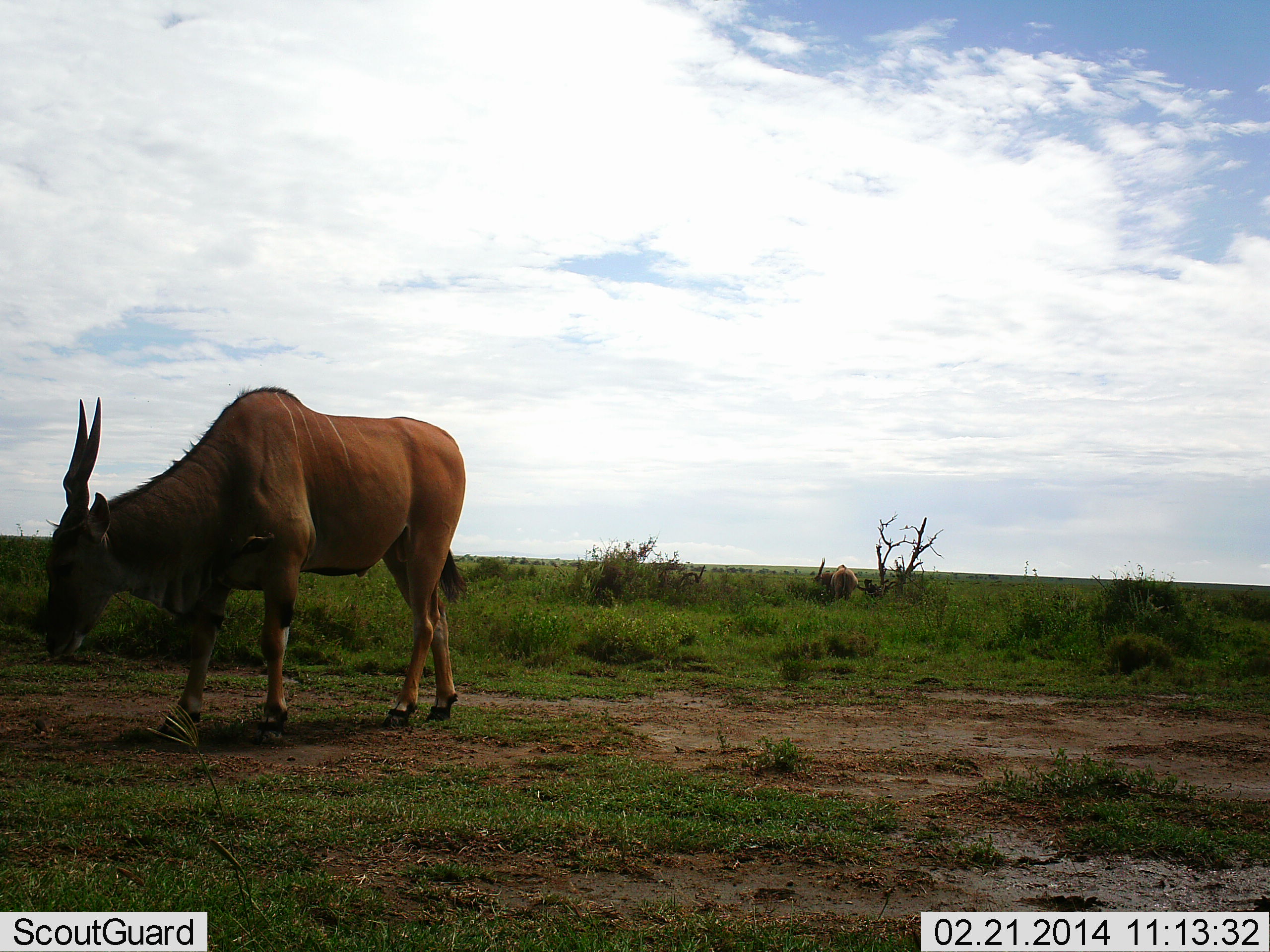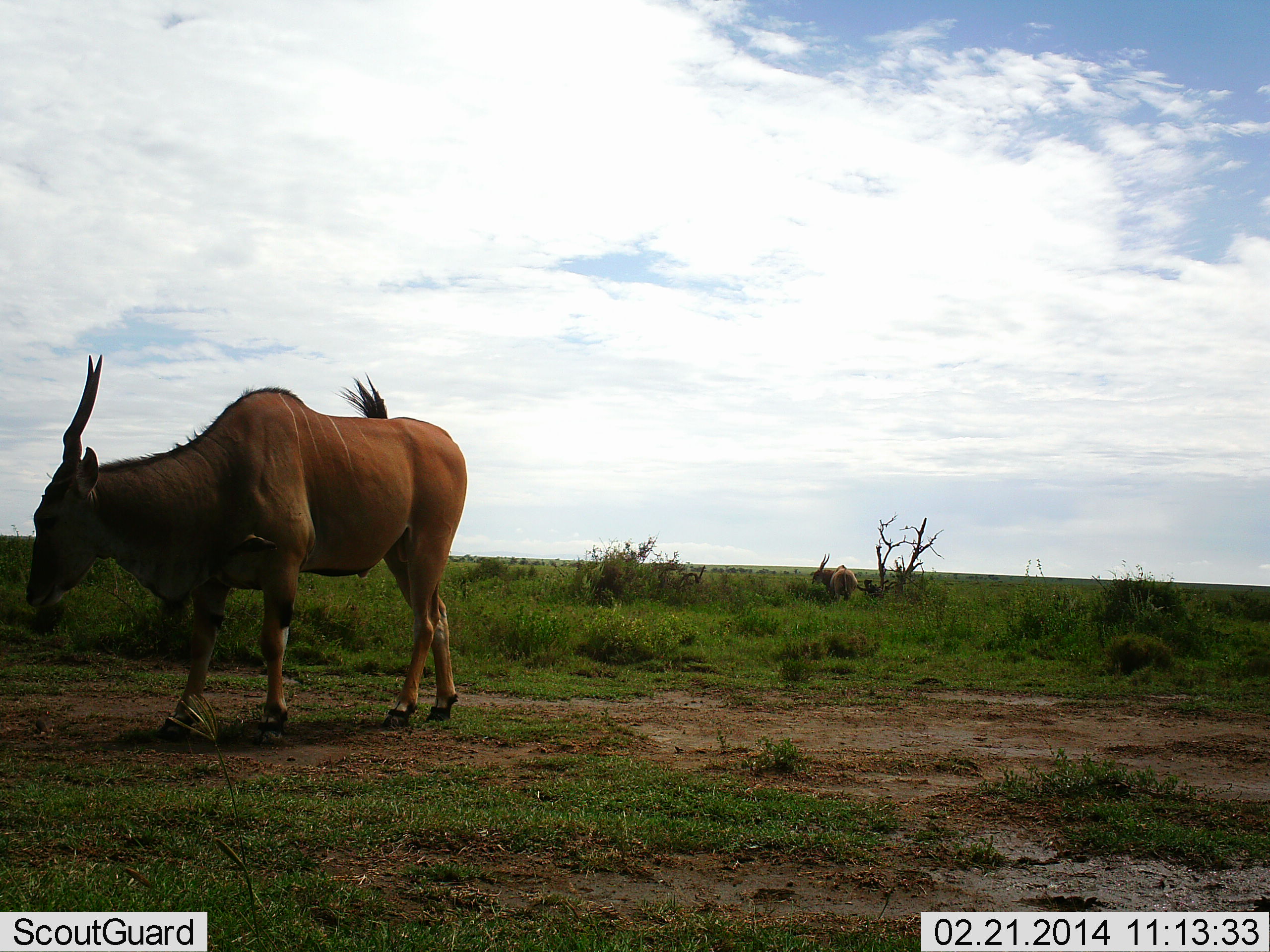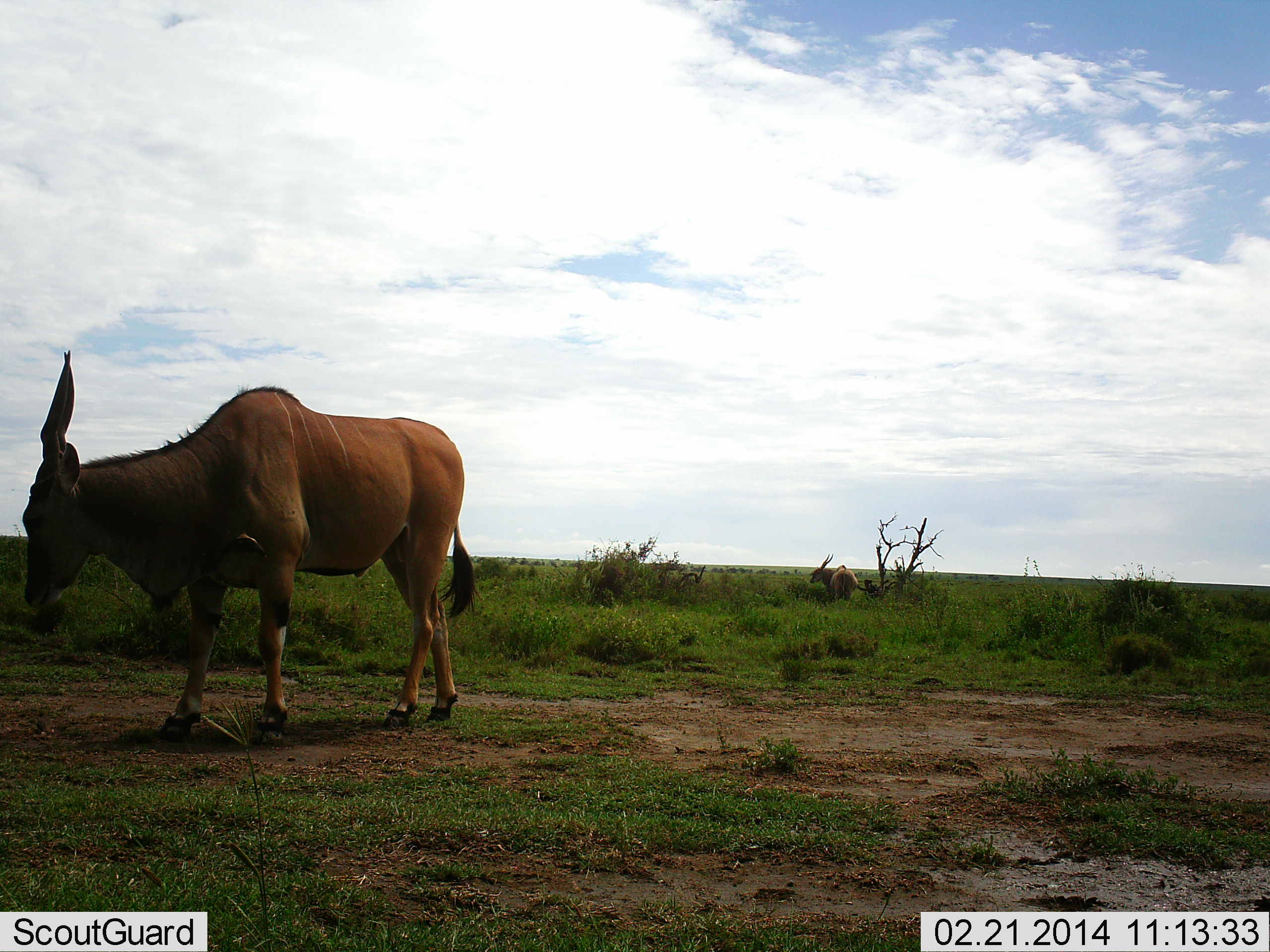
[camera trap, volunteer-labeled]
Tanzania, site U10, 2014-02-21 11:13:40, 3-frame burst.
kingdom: Animalia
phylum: Chordata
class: Mammalia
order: Artiodactyla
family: Bovidae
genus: Tragelaphus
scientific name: Tragelaphus oryx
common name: eland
Eland (Tragelaphus oryx), count 1. Behavior (volunteer vote fractions): standing 80%, resting 0%, moving 10%, interacting 0%. Young present (vote fraction): 0%. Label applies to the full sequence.